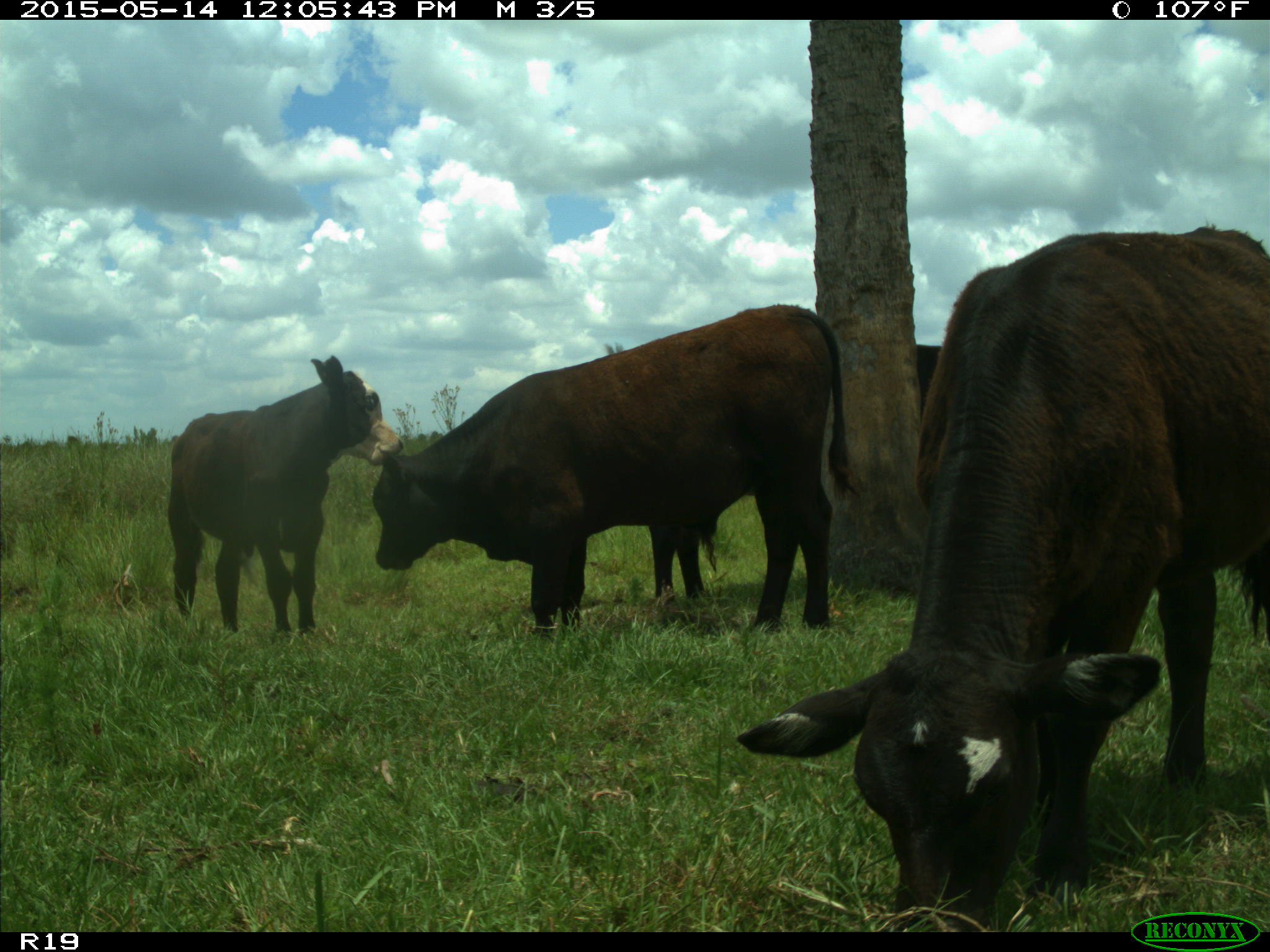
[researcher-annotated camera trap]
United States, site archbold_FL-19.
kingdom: Animalia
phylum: Chordata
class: Mammalia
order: Artiodactyla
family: Bovidae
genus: Bos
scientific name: Bos taurus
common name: domestic cow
Bos taurus (domestic cow).